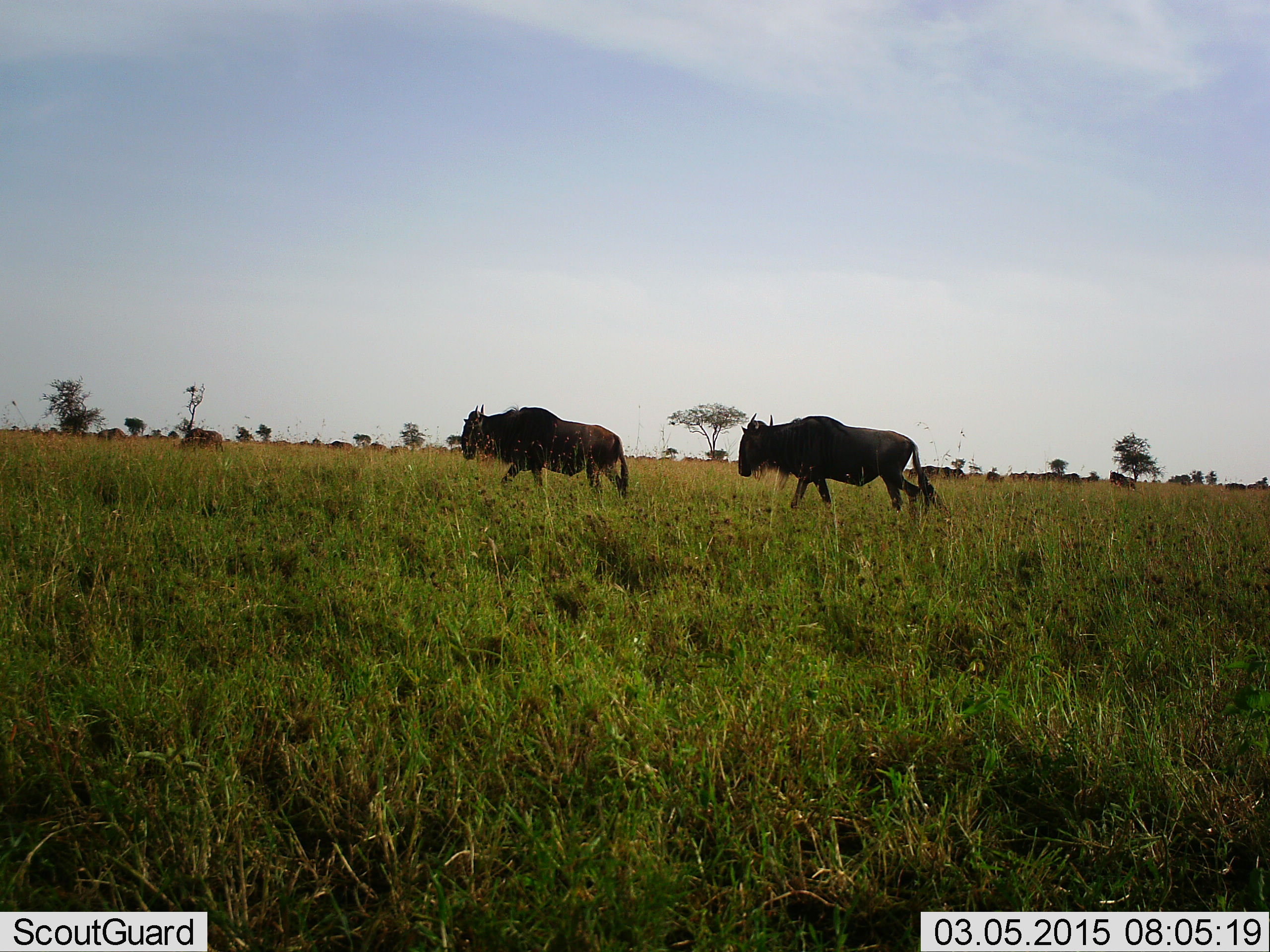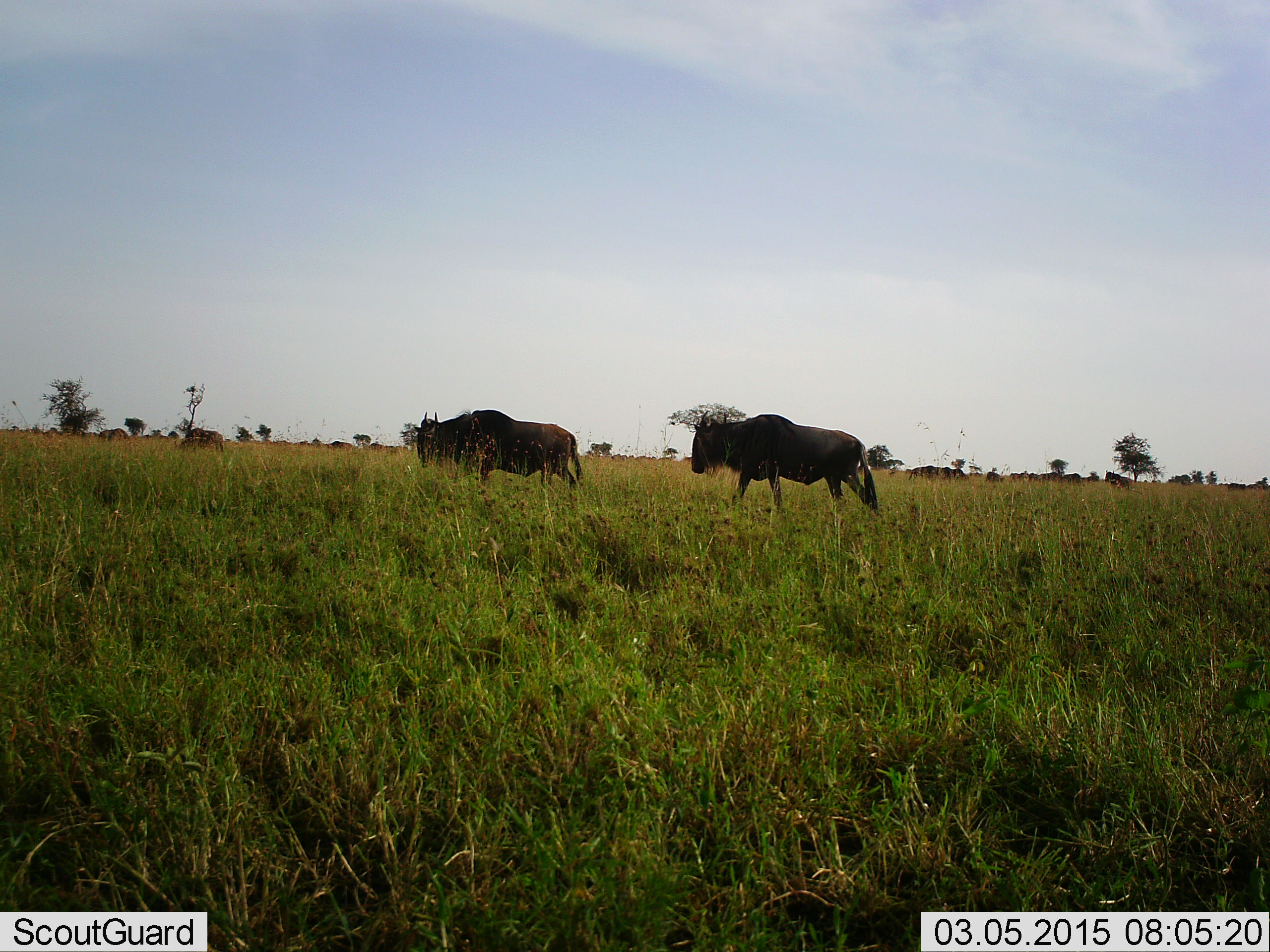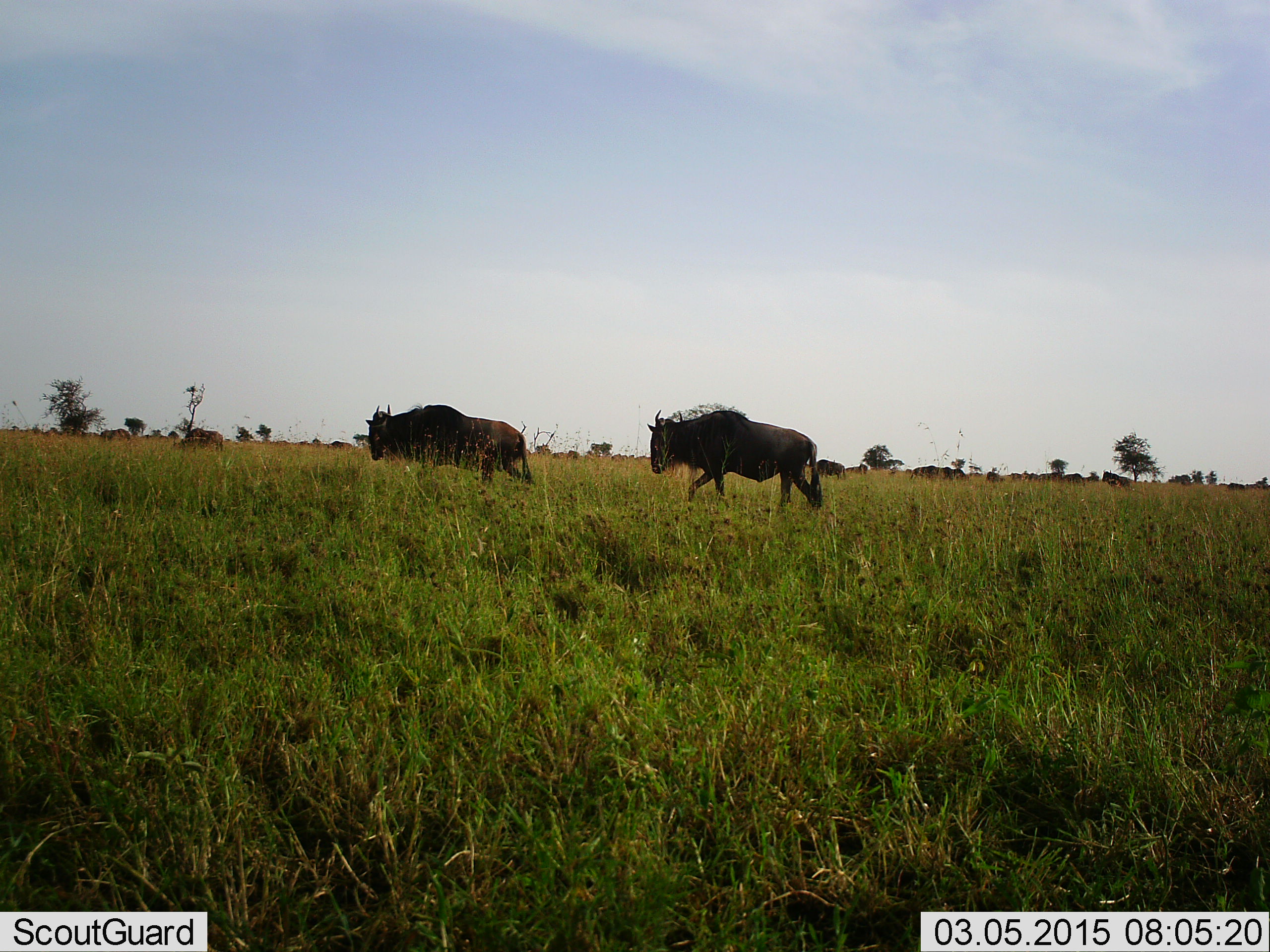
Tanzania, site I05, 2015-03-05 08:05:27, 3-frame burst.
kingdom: Animalia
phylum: Chordata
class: Mammalia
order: Artiodactyla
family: Bovidae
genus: Connochaetes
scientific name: Connochaetes taurinus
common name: blue wildebeest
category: wildebeest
Wildebeest (blue wildebeest) (Connochaetes taurinus), count 11-50. Behavior (volunteer vote fractions): standing 40%, resting 0%, moving 100%, interacting 0%. Young present (vote fraction): 0%. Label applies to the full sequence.